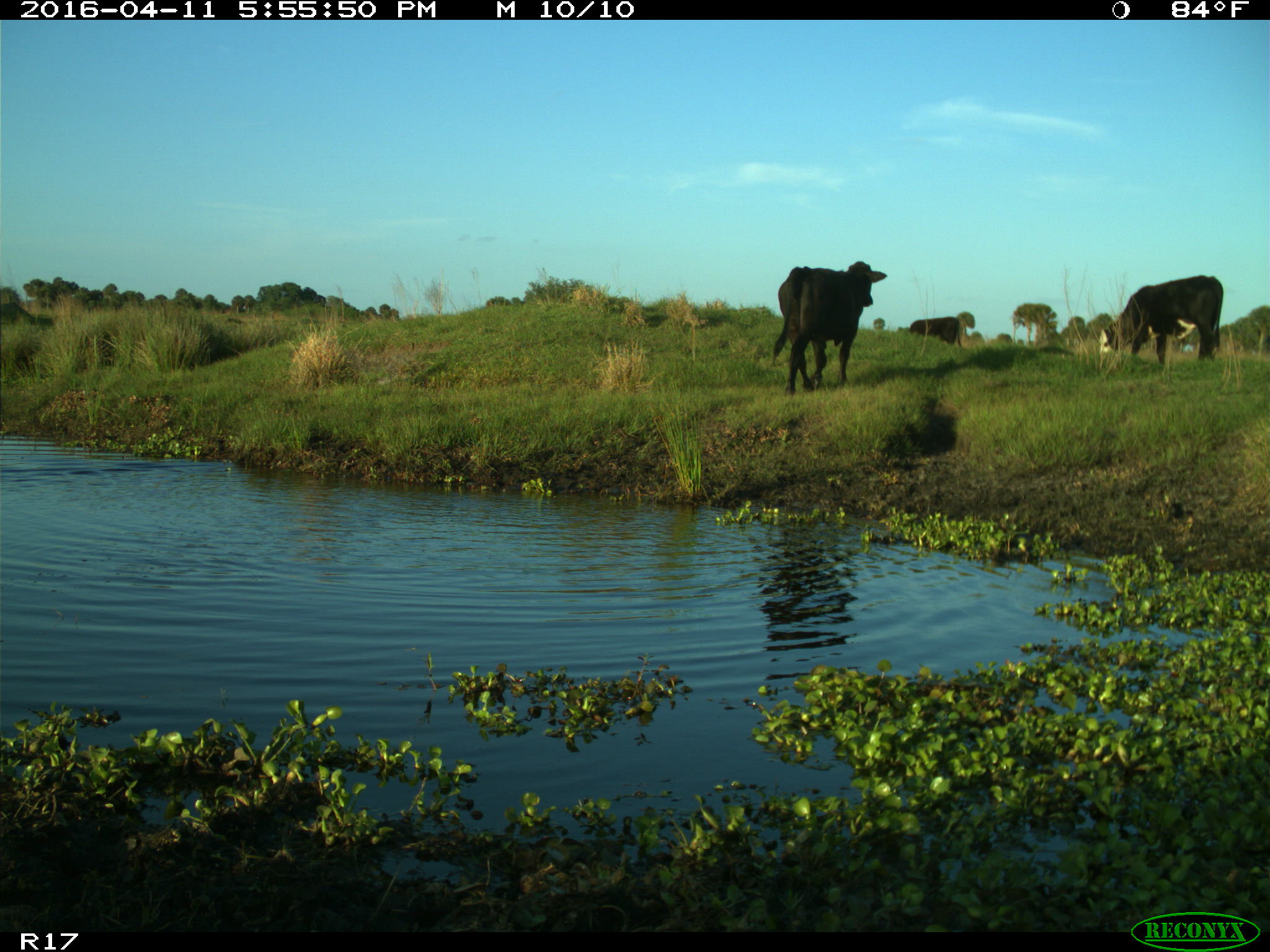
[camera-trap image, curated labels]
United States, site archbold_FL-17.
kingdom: Animalia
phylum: Chordata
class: Mammalia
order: Artiodactyla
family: Bovidae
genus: Bos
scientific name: Bos taurus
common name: domestic cow